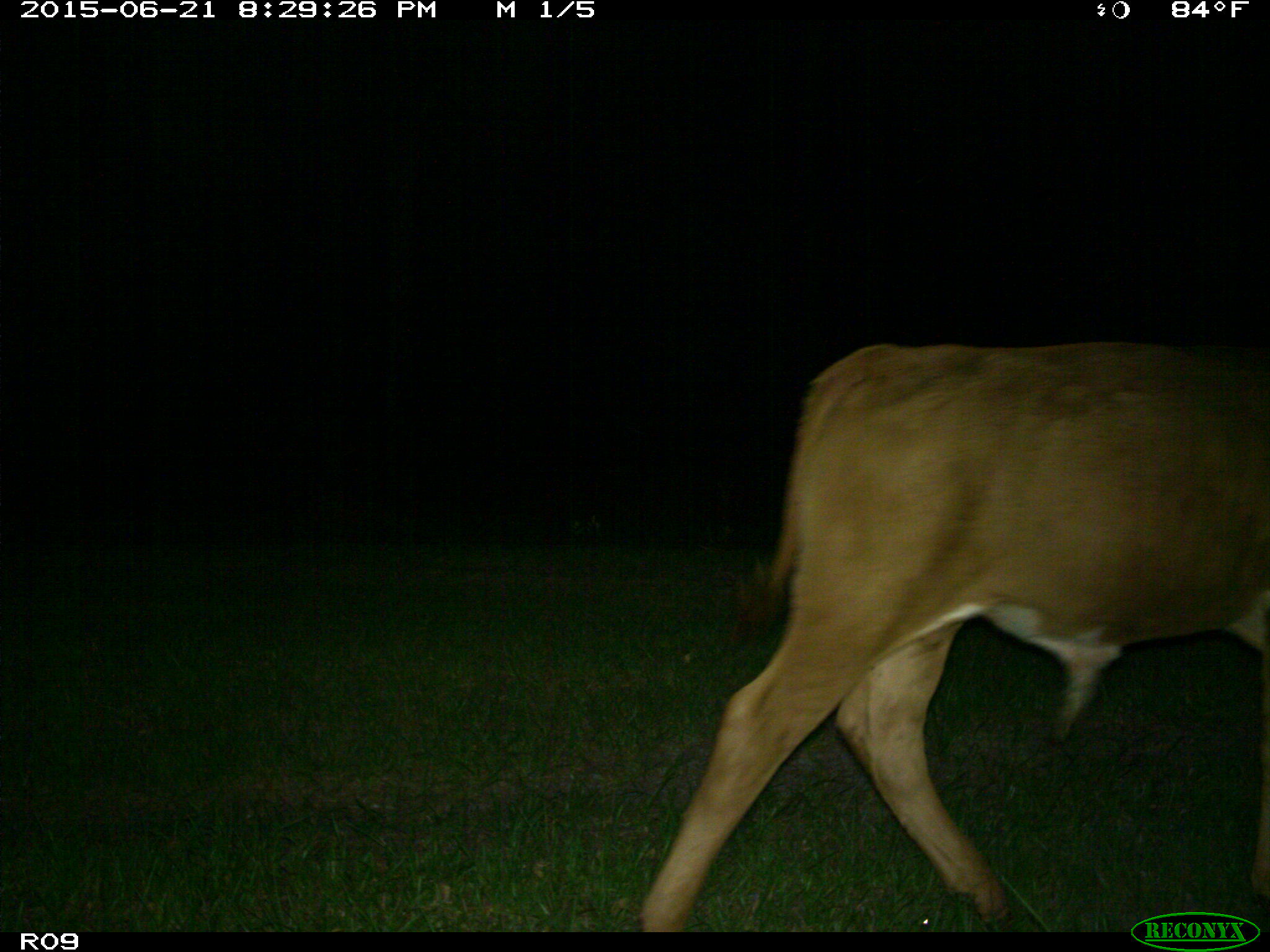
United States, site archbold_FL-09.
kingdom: Animalia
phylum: Chordata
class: Mammalia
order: Artiodactyla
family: Bovidae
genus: Bos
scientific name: Bos taurus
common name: domestic cow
Bos taurus (domestic cow).